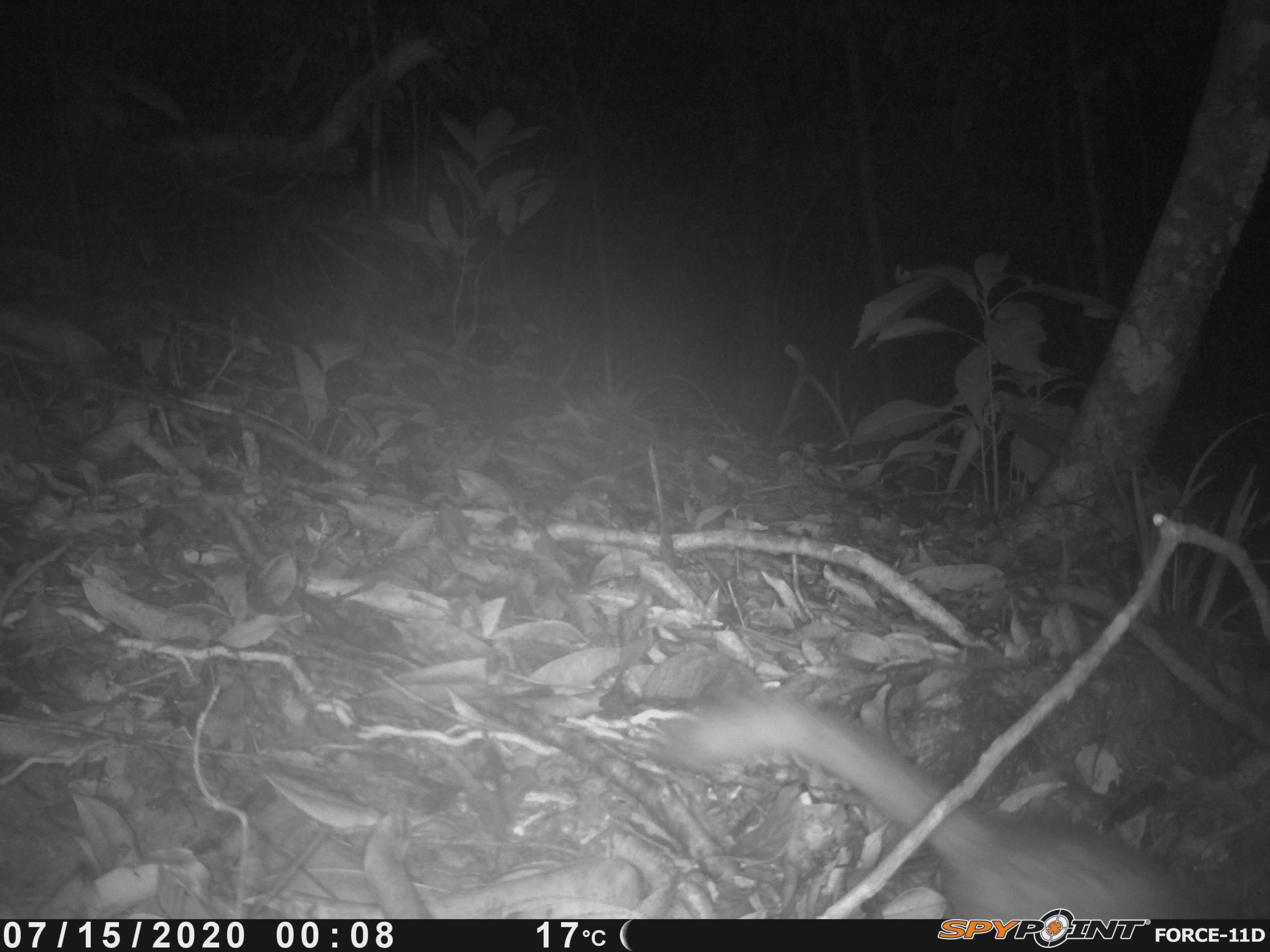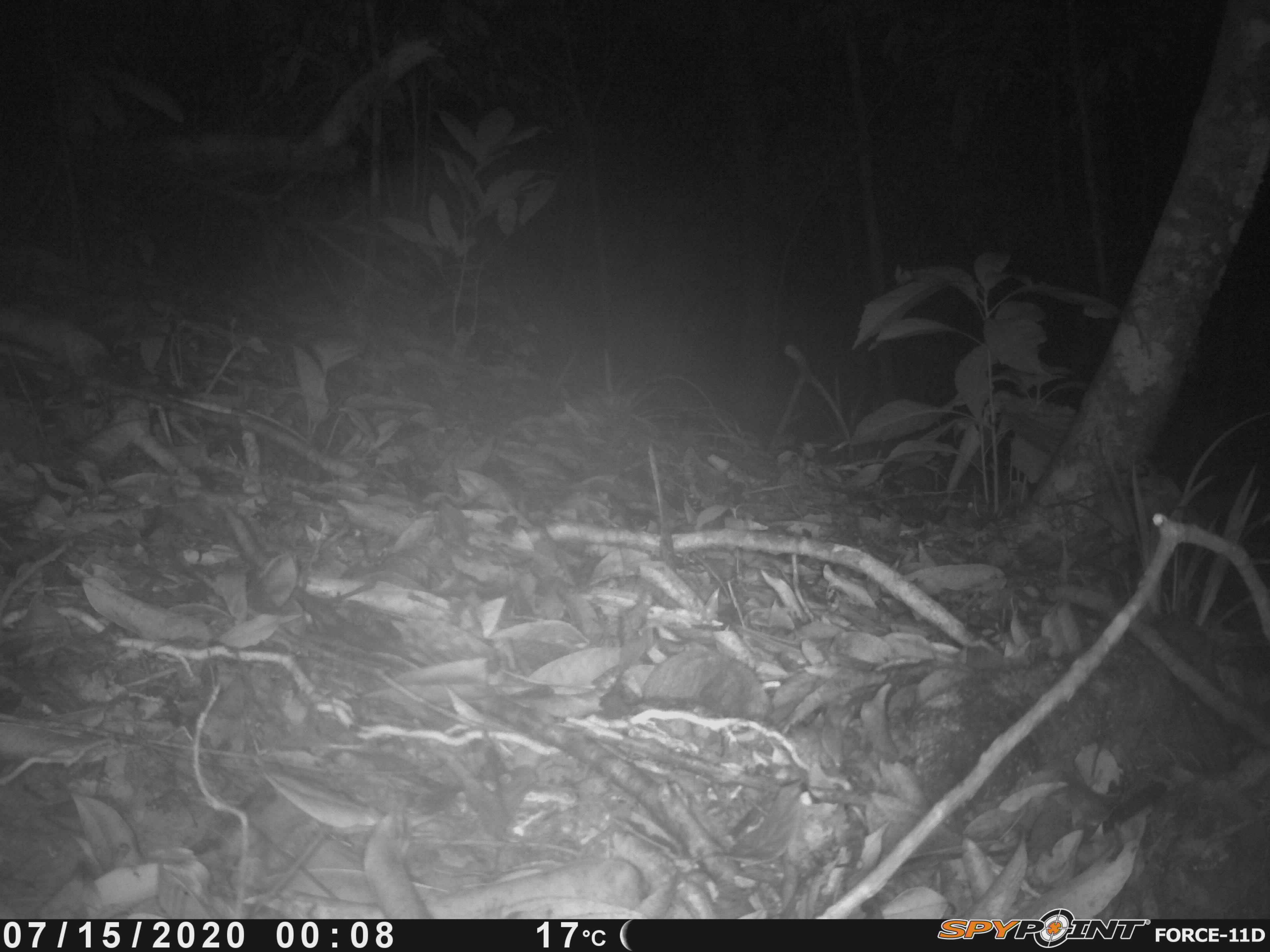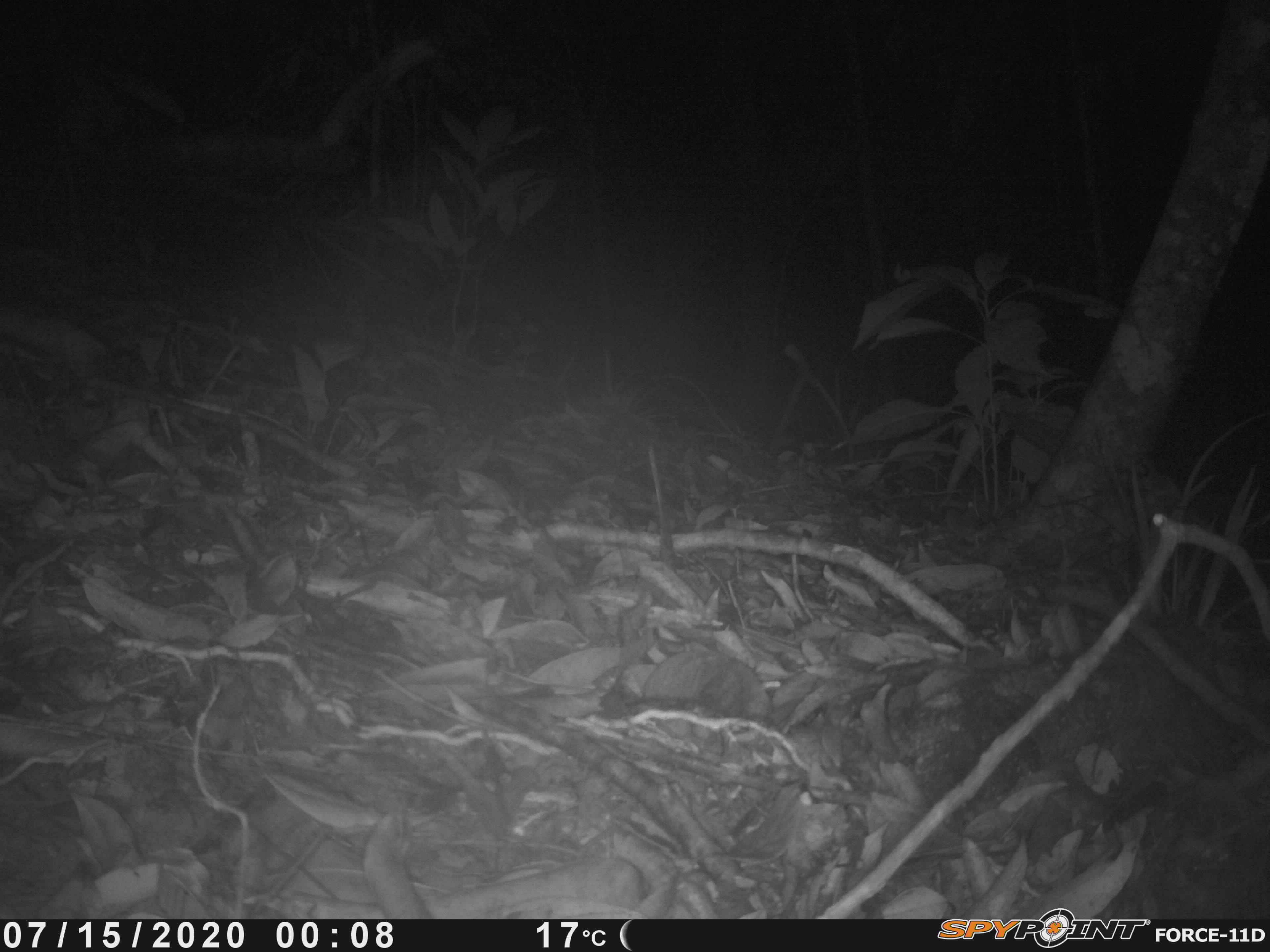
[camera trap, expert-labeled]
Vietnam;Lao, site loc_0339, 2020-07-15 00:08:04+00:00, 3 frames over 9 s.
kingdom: Animalia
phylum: Chordata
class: Mammalia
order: Carnivora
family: Mustelidae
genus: Melogale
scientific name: Melogale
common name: ferret badger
Ferret badger (Melogale). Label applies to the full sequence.